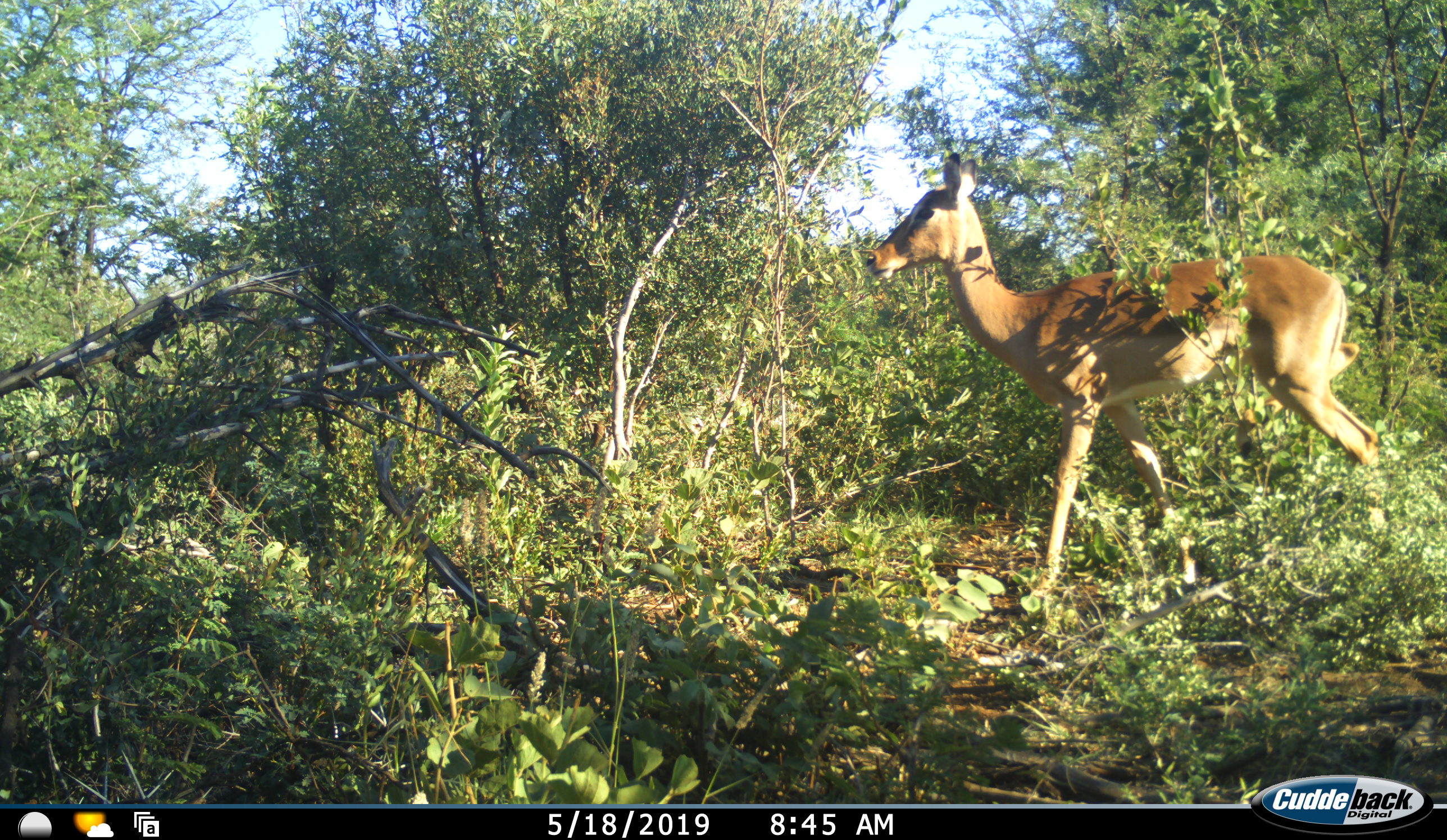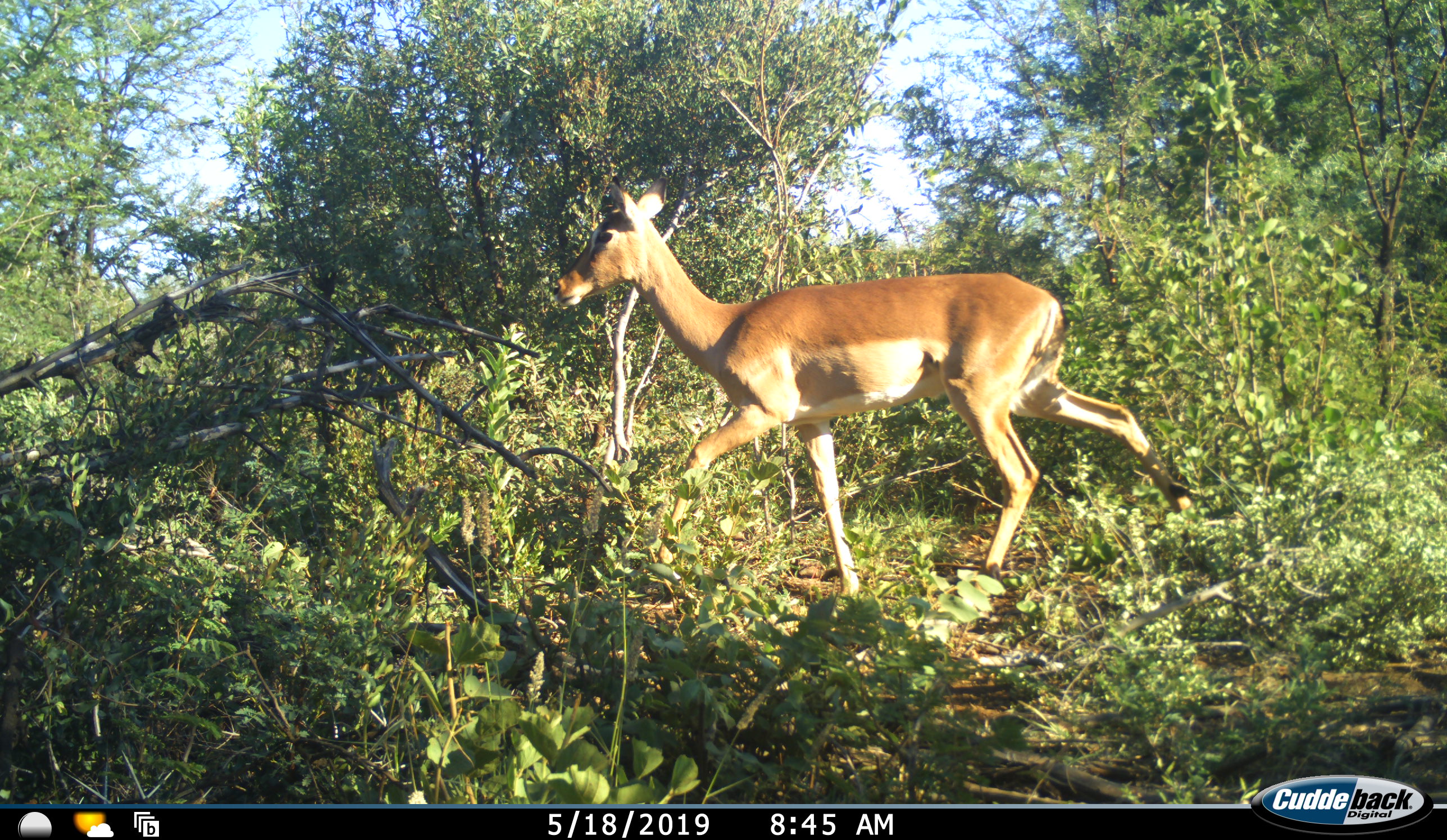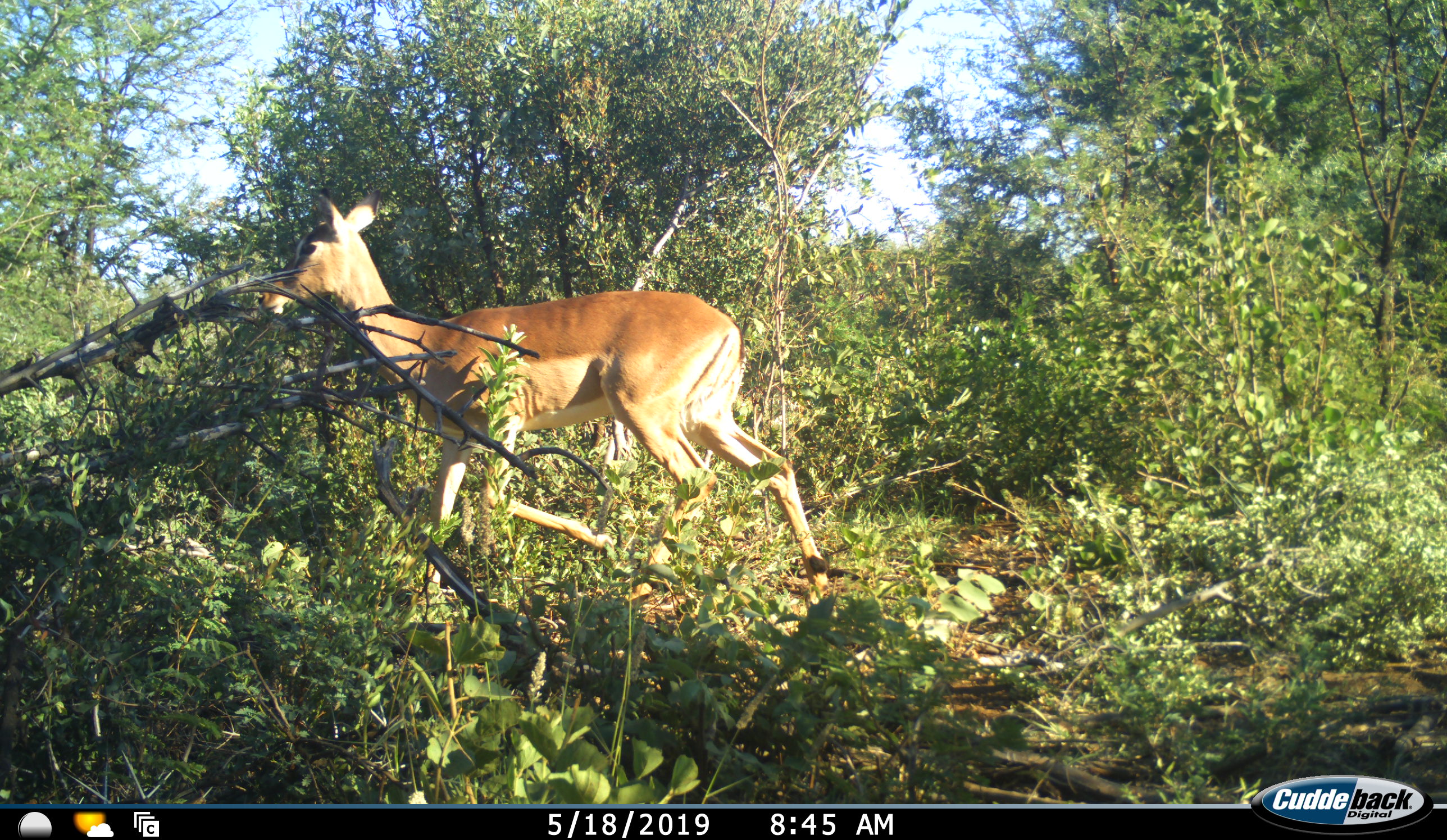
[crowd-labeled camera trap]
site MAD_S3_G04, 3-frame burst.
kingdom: Animalia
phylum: Chordata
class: Mammalia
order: Artiodactyla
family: Bovidae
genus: Aepyceros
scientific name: Aepyceros melampus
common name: impala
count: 1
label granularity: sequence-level